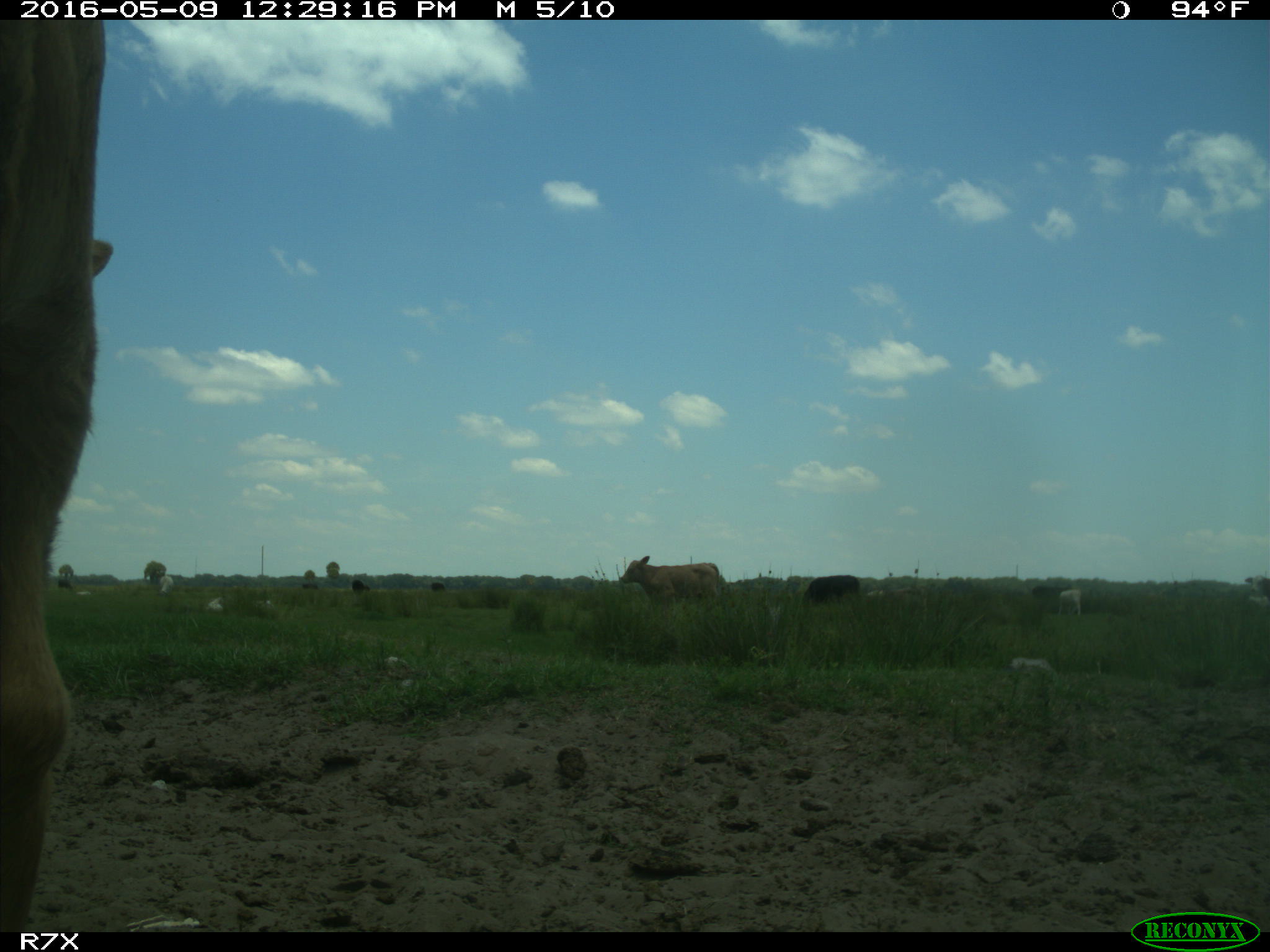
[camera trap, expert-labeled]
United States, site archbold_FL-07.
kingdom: Animalia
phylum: Chordata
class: Mammalia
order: Artiodactyla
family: Bovidae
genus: Bos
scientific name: Bos taurus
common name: domestic cow